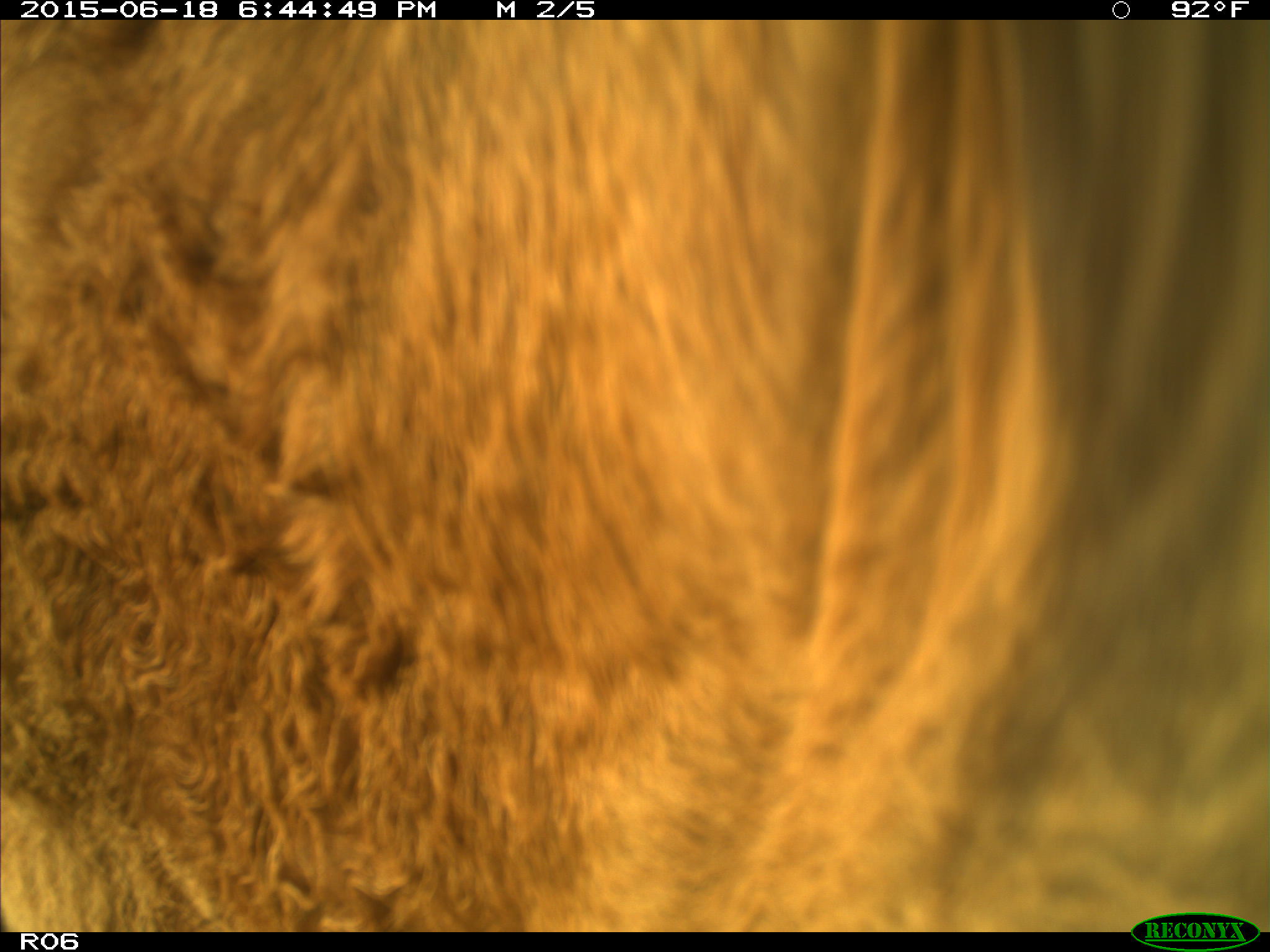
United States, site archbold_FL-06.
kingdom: Animalia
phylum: Chordata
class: Mammalia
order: Artiodactyla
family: Bovidae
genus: Bos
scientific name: Bos taurus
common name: domestic cow